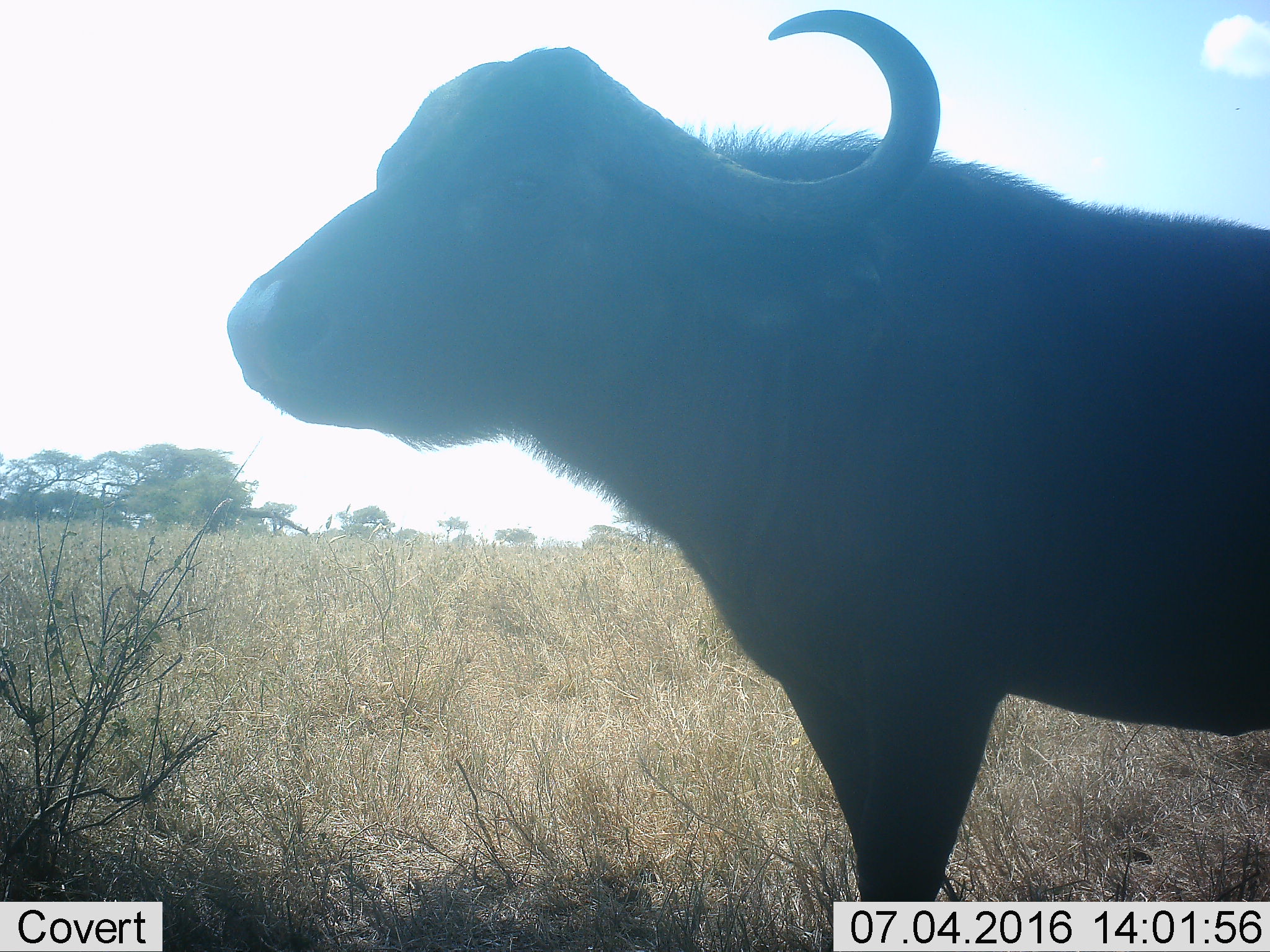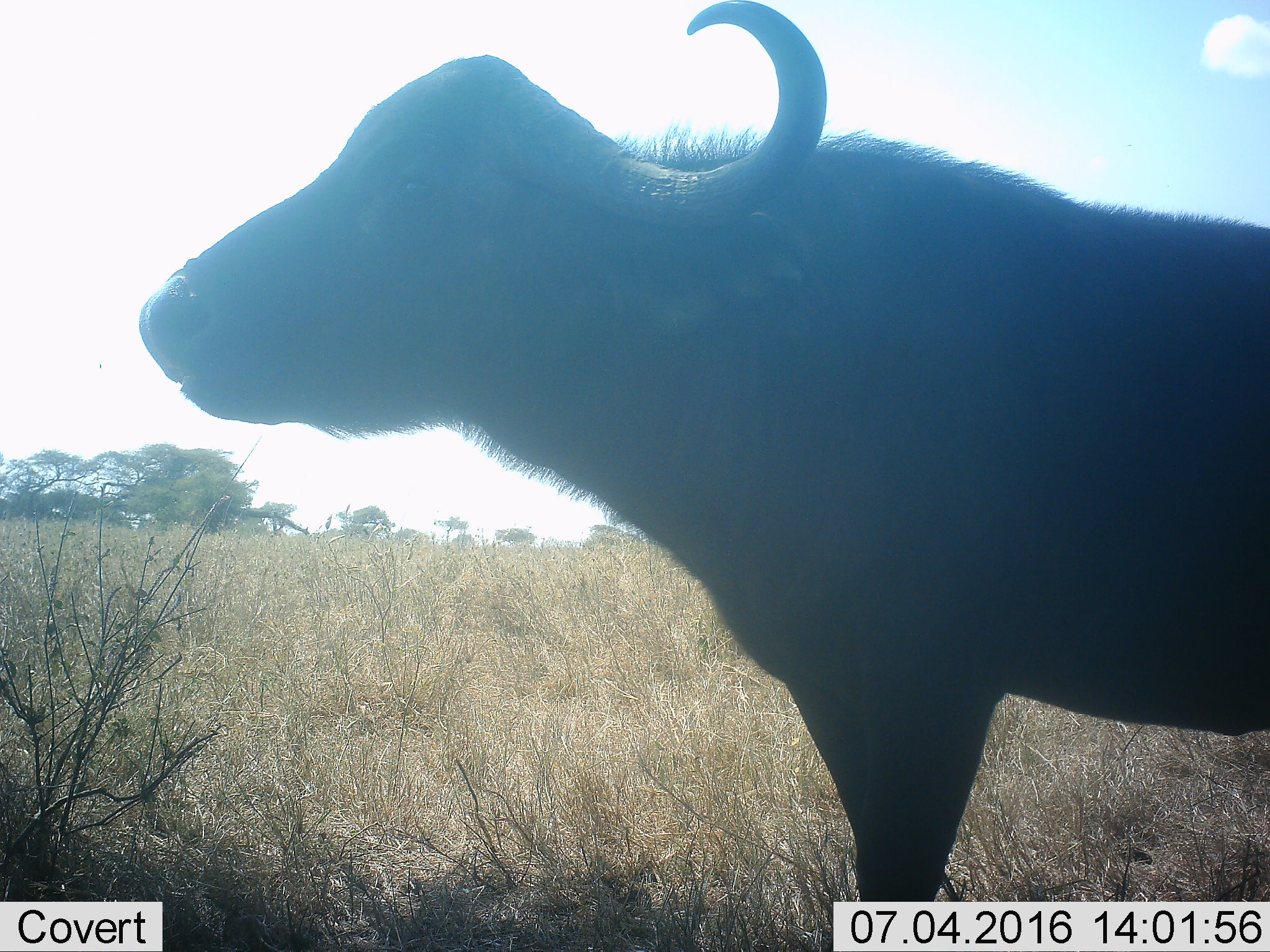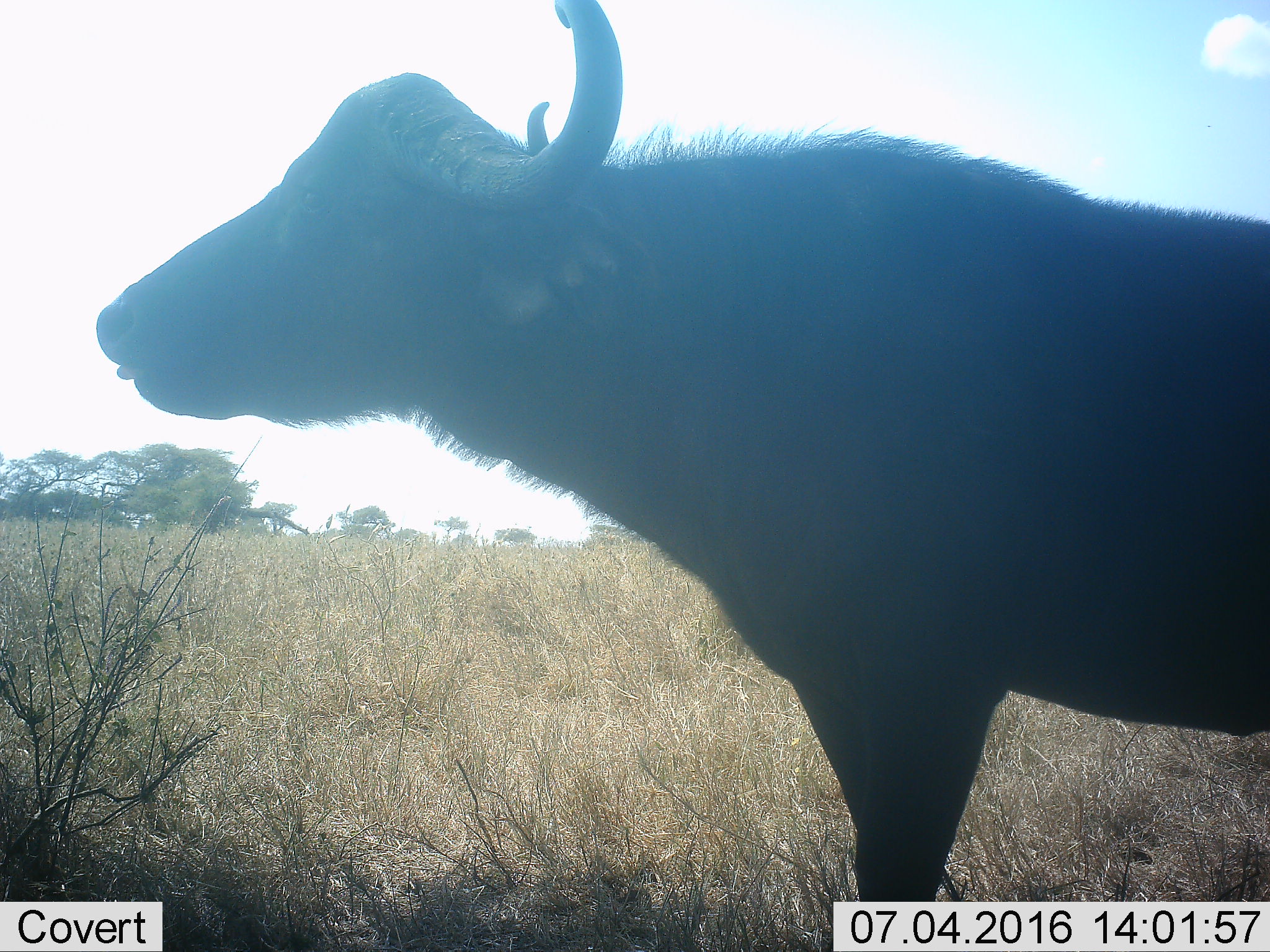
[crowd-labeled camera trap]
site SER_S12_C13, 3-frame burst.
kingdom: Animalia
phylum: Chordata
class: Mammalia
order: Artiodactyla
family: Bovidae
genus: Syncerus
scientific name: Syncerus caffer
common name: african buffalo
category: buffalo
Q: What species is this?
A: Buffalo (african buffalo) (Syncerus caffer).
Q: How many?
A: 1.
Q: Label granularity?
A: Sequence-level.